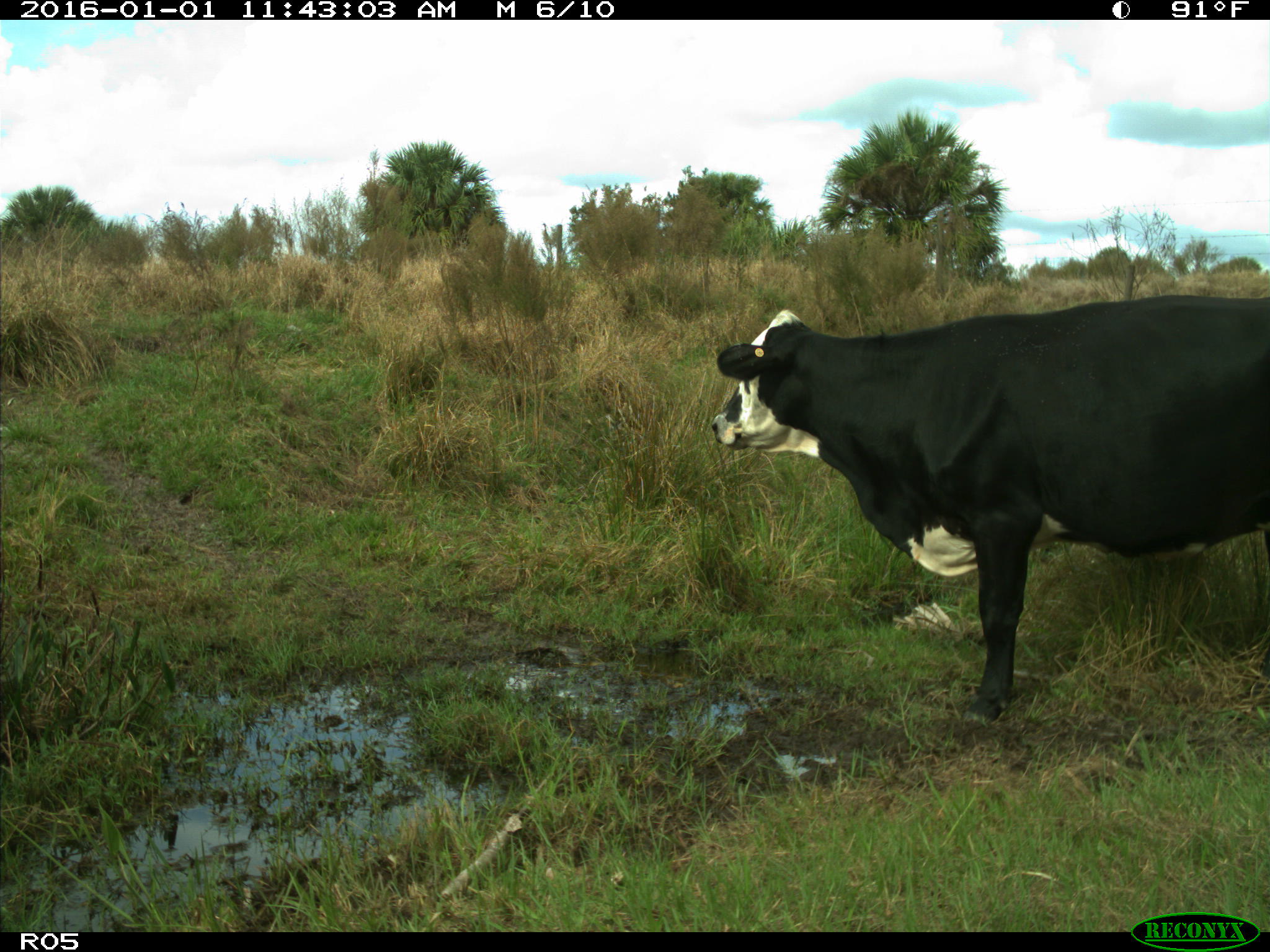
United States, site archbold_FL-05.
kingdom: Animalia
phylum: Chordata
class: Mammalia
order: Artiodactyla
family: Bovidae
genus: Bos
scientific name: Bos taurus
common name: domestic cow